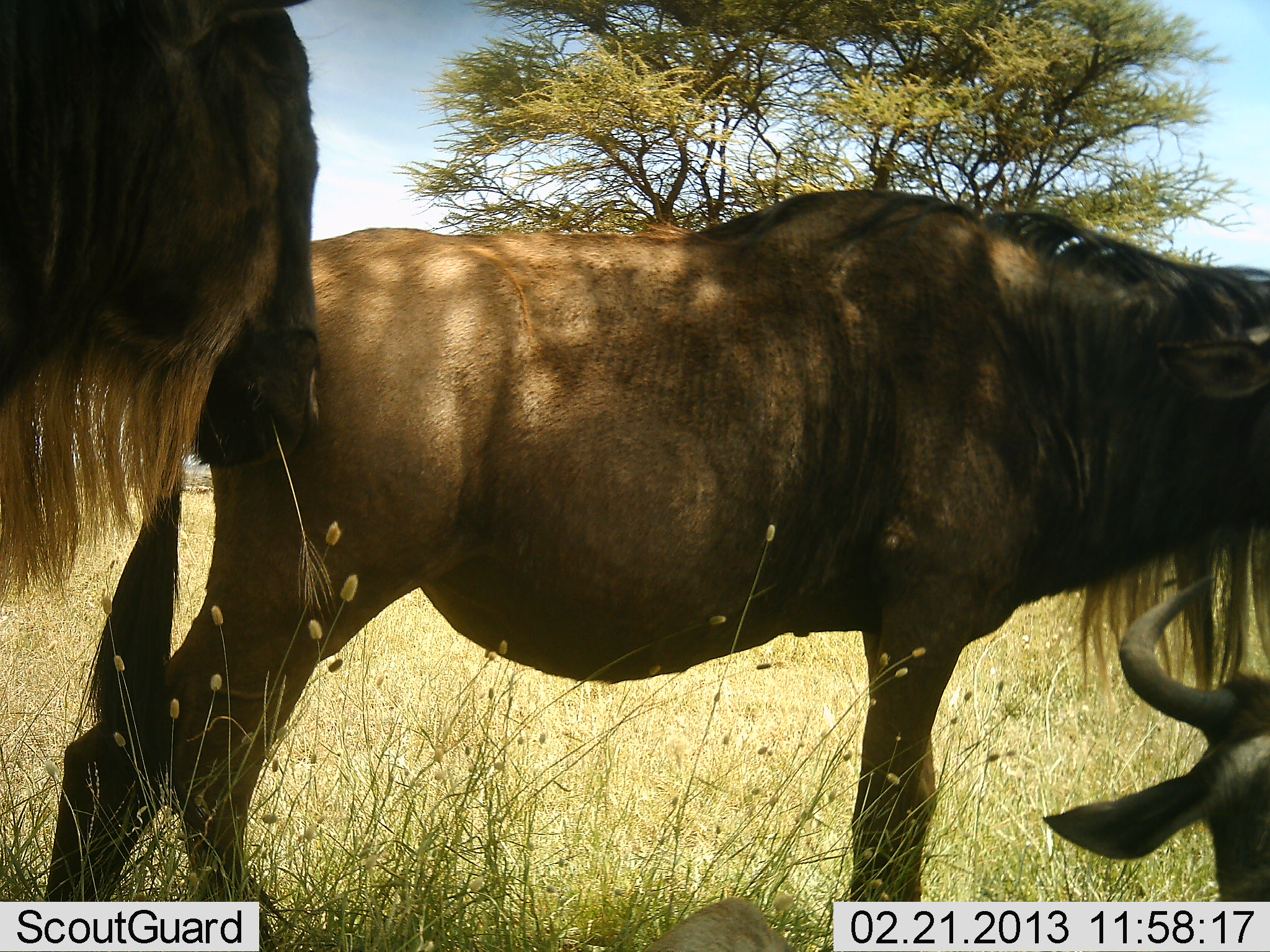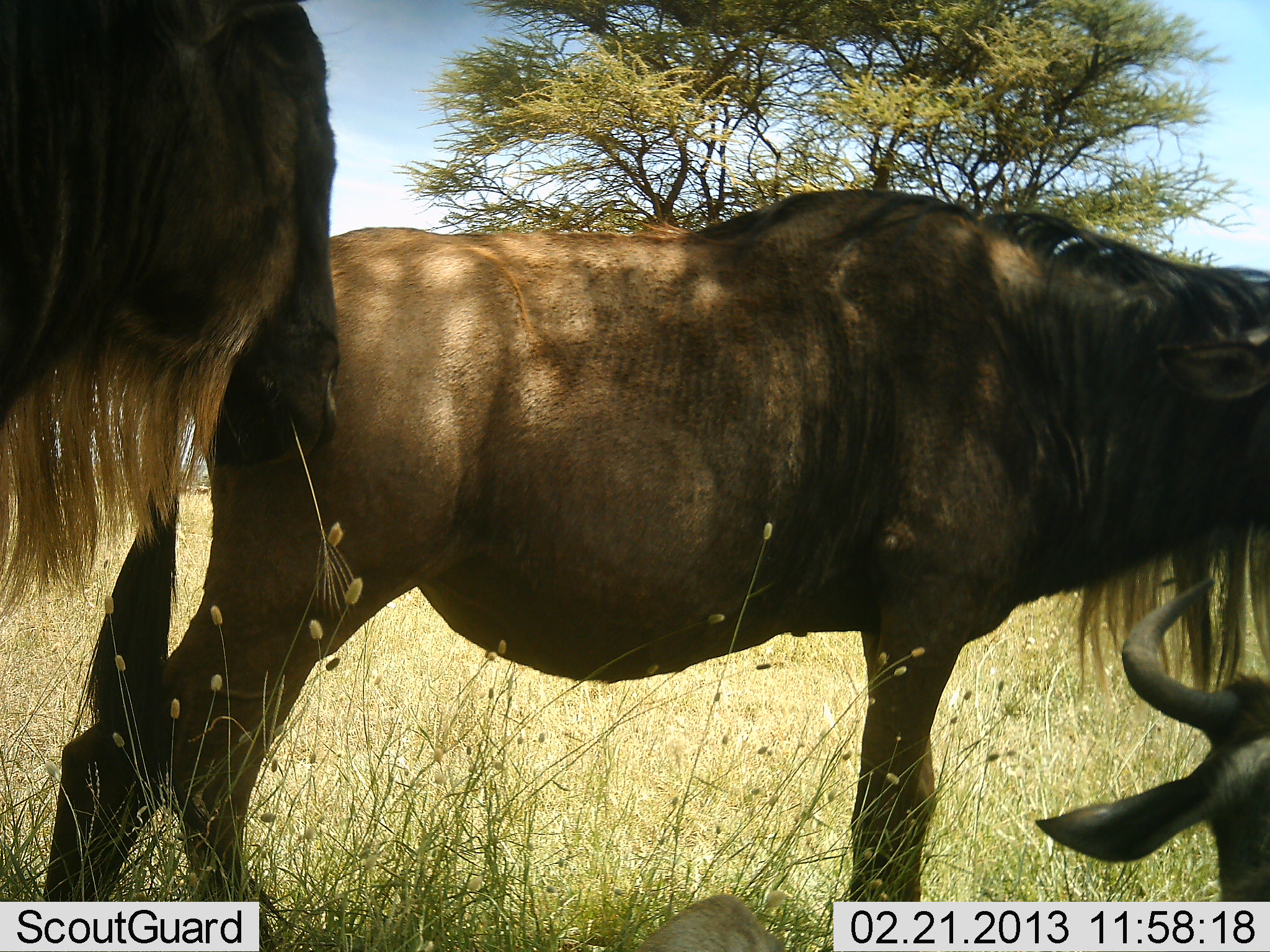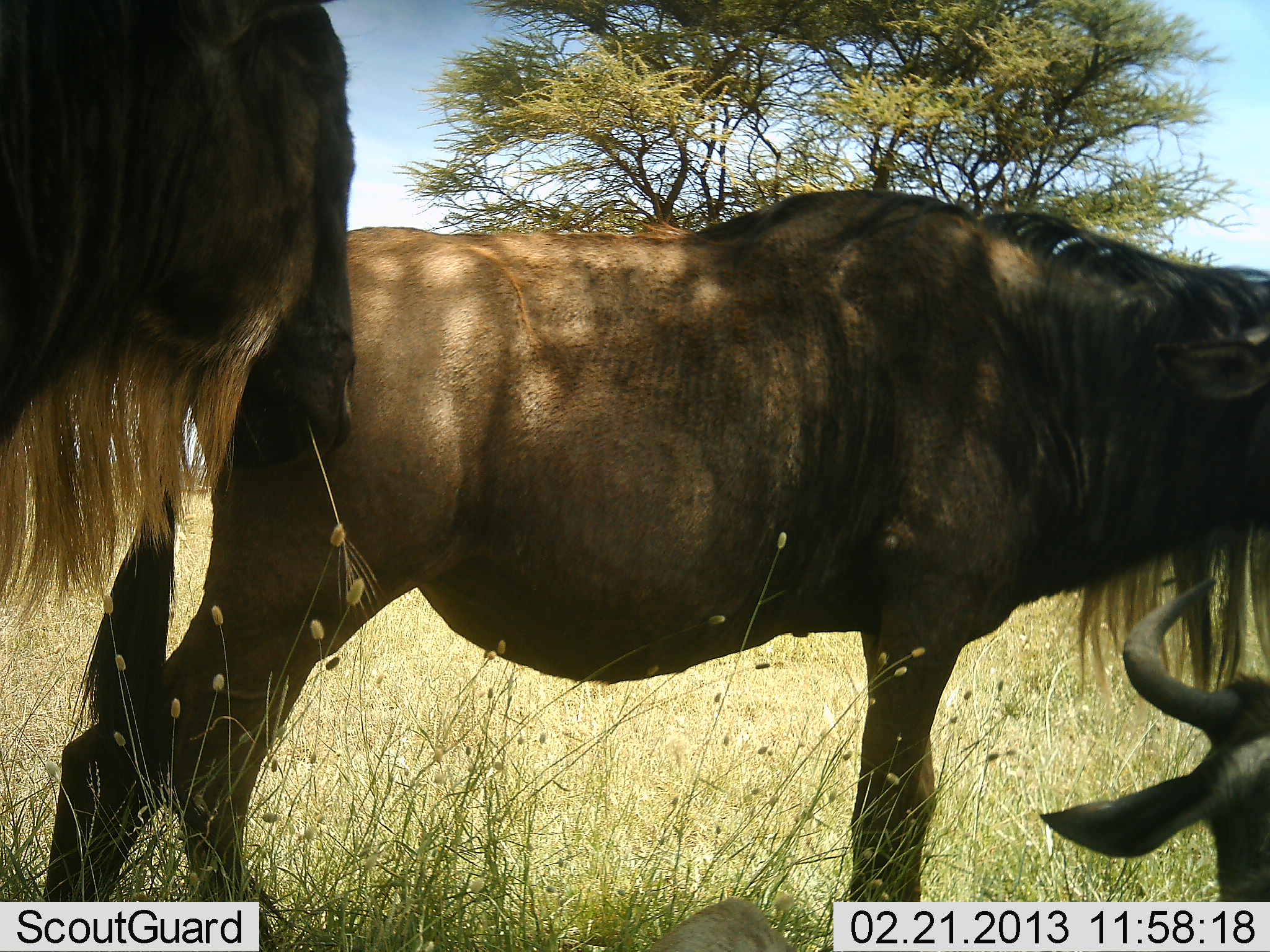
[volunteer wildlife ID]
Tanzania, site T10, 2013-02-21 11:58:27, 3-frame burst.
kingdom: Animalia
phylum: Chordata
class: Mammalia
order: Artiodactyla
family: Bovidae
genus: Connochaetes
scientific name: Connochaetes taurinus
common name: blue wildebeest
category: wildebeest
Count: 3.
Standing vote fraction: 82%.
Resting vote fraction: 77%.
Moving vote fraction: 3%.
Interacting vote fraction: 3%.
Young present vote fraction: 3%.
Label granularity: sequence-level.